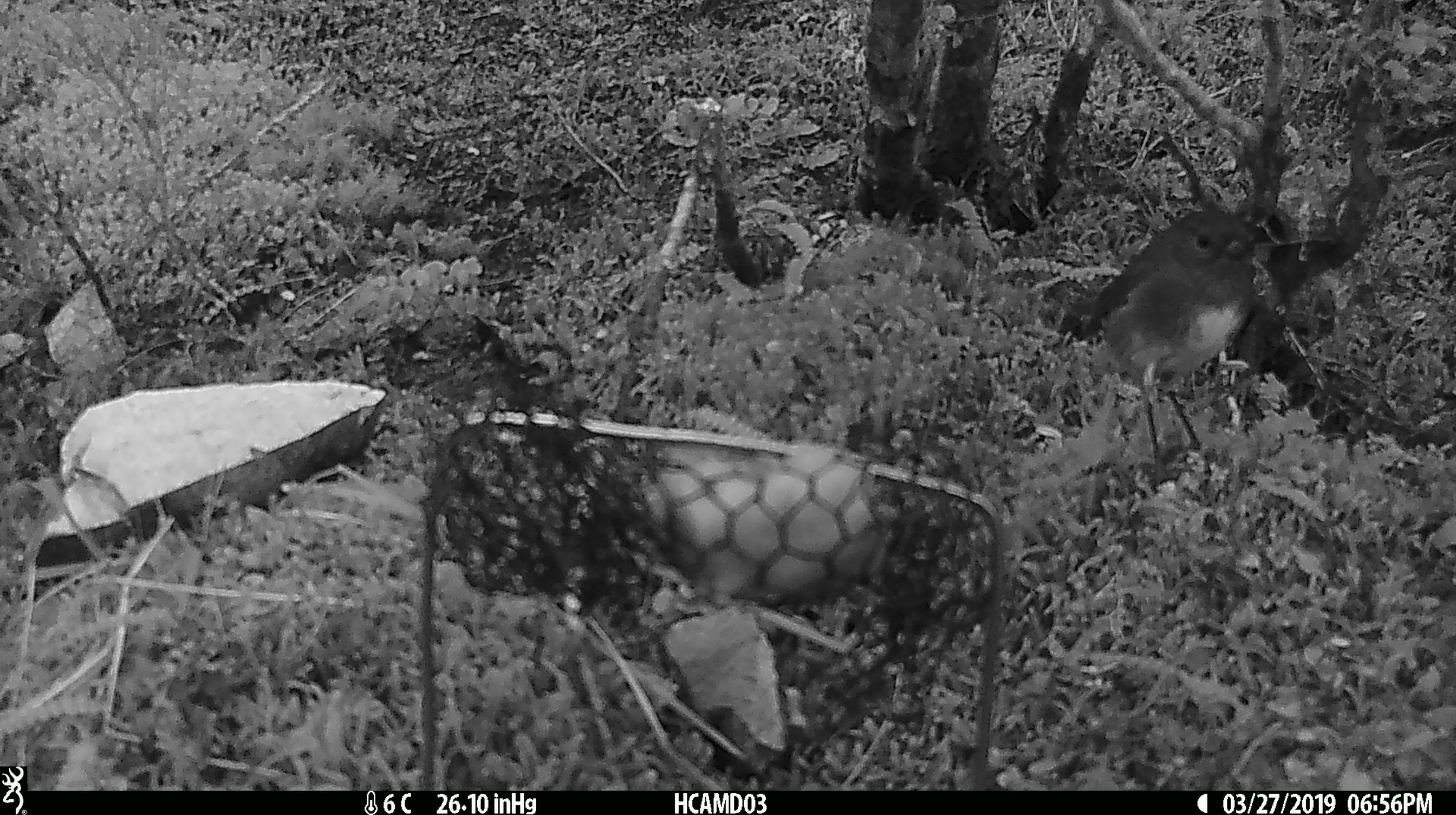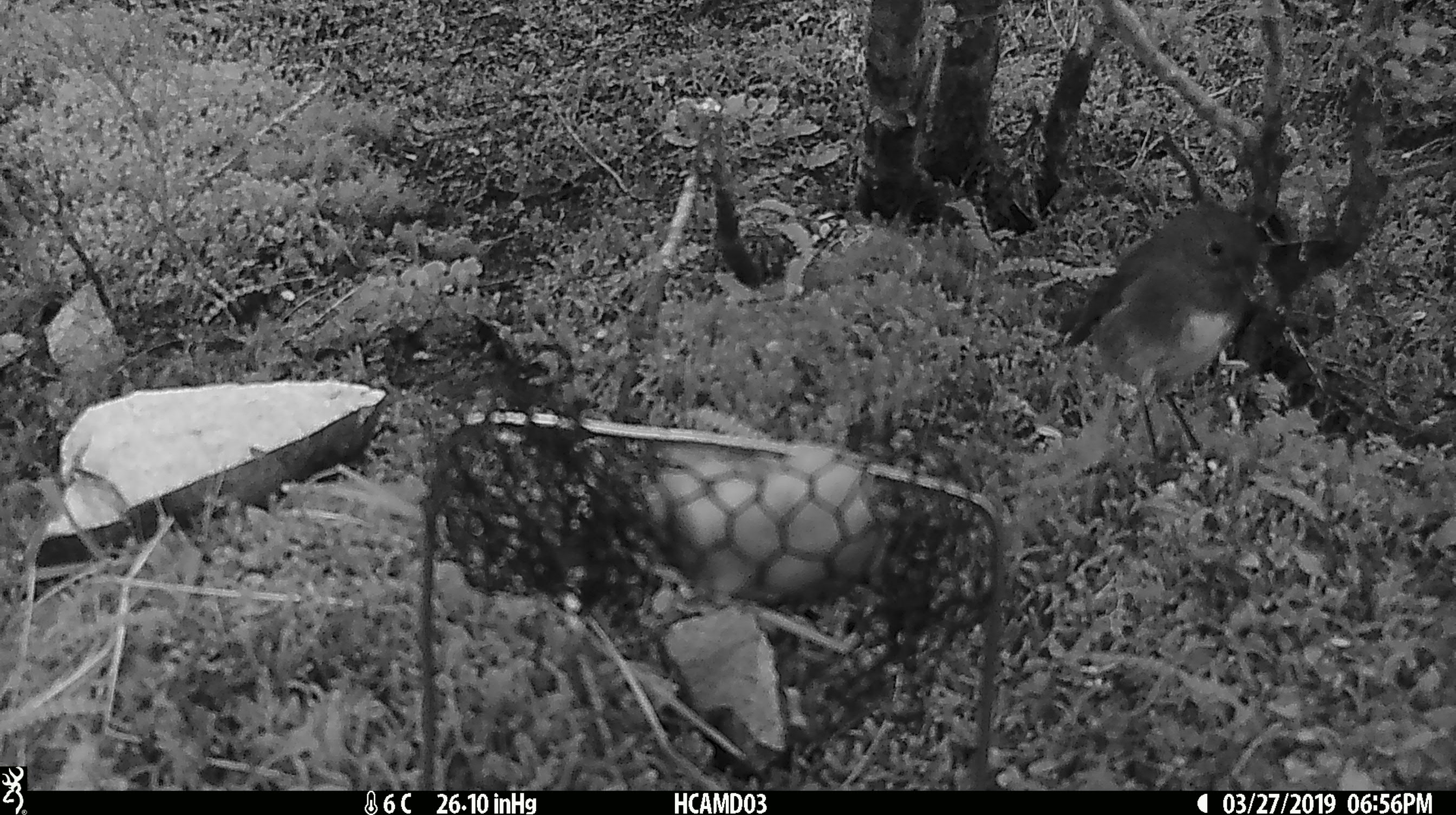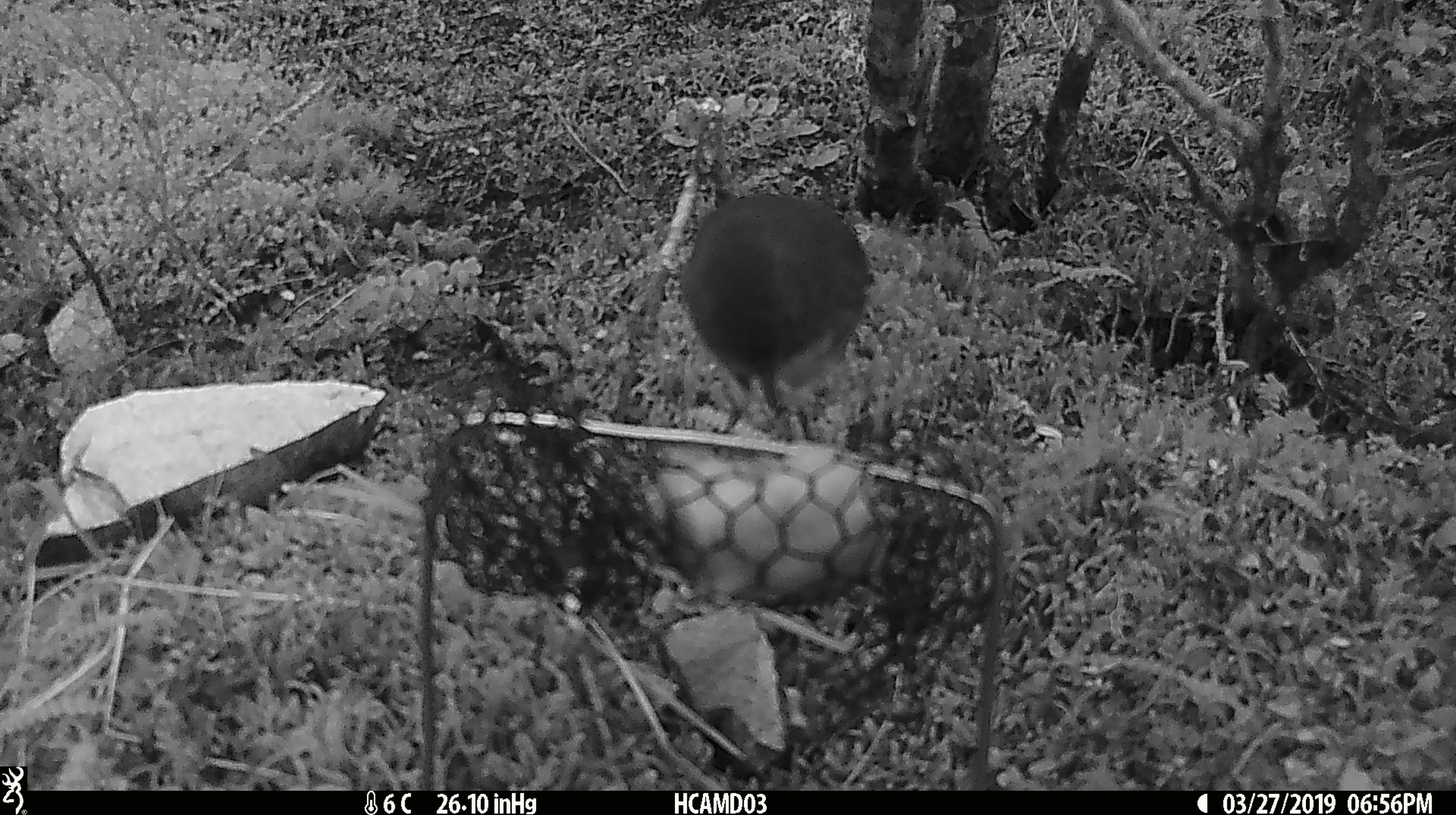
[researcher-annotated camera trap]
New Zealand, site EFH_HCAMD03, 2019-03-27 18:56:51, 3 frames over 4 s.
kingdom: Animalia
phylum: Chordata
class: Aves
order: Passeriformes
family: Petroicidae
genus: Petroica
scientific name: Petroica australis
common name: new zealand robin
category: robin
Robin (new zealand robin) (Petroica australis).